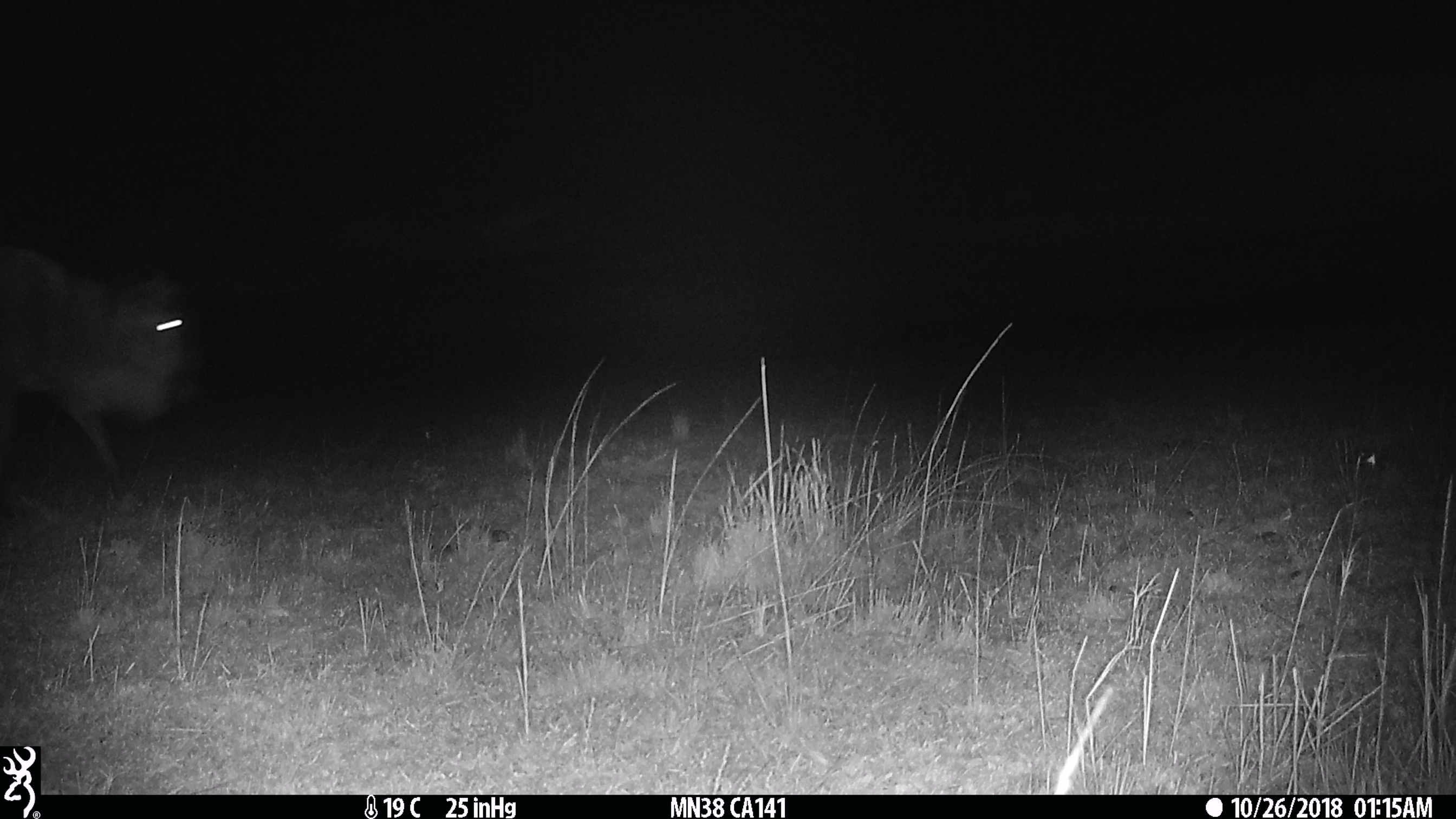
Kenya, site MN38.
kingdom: Animalia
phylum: Chordata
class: Mammalia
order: Artiodactyla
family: Bovidae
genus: Connochaetes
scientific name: Connochaetes taurinus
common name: blue wildebeest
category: wildebeest